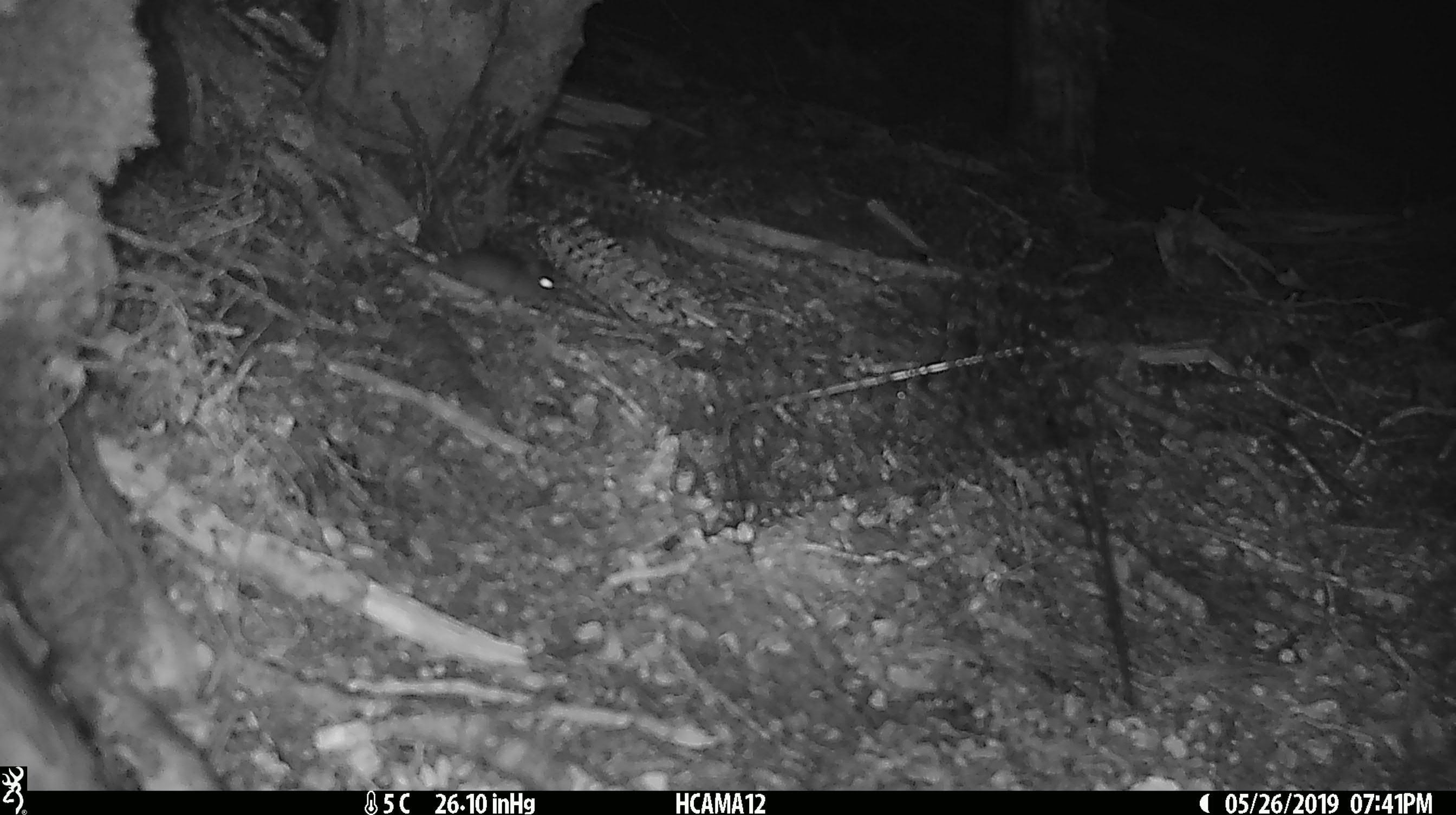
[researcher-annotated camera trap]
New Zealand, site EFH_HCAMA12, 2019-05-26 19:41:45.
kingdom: Animalia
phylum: Chordata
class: Mammalia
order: Rodentia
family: Muridae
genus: Rattus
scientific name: Rattus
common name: rat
Rat (Rattus).